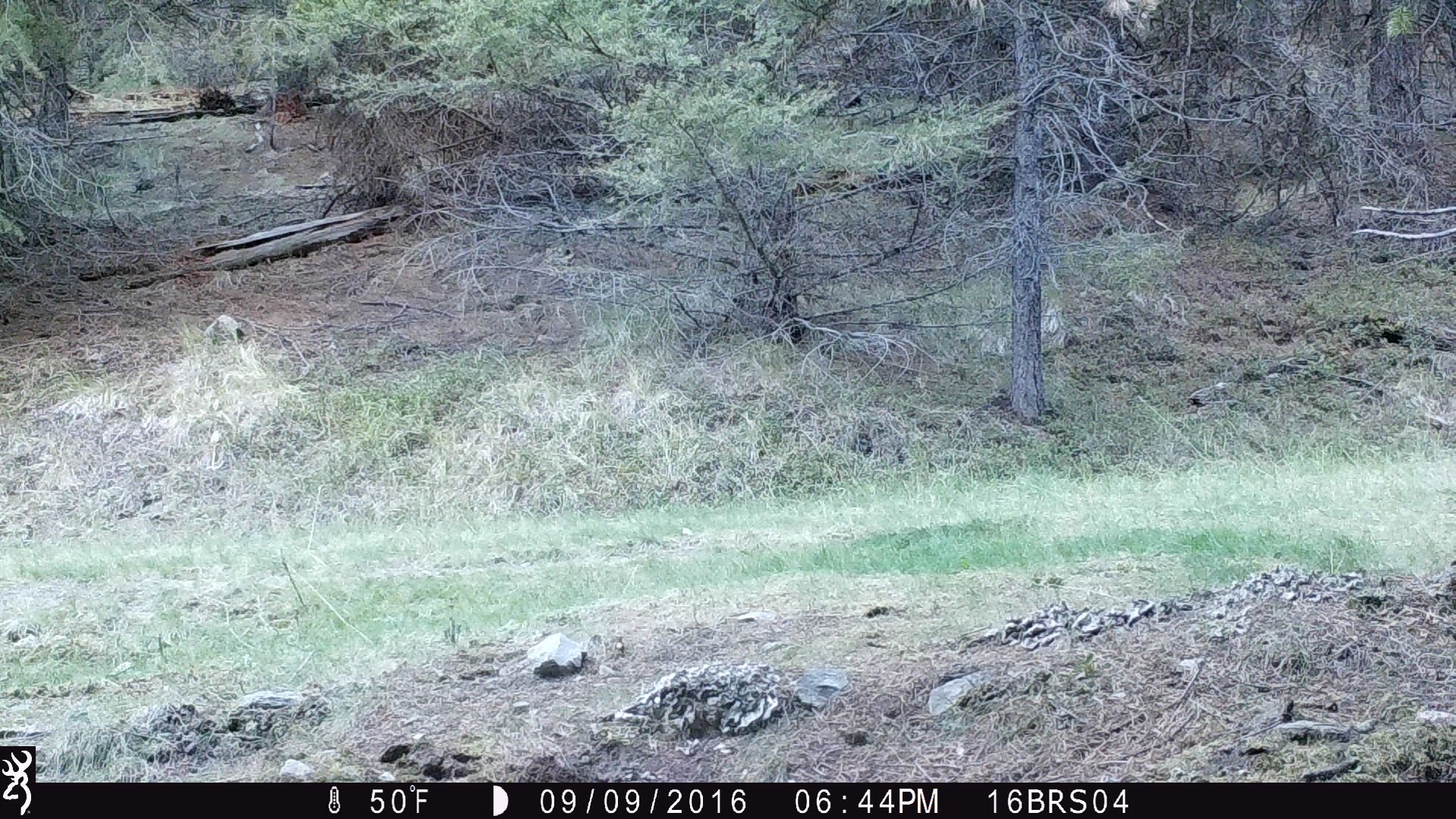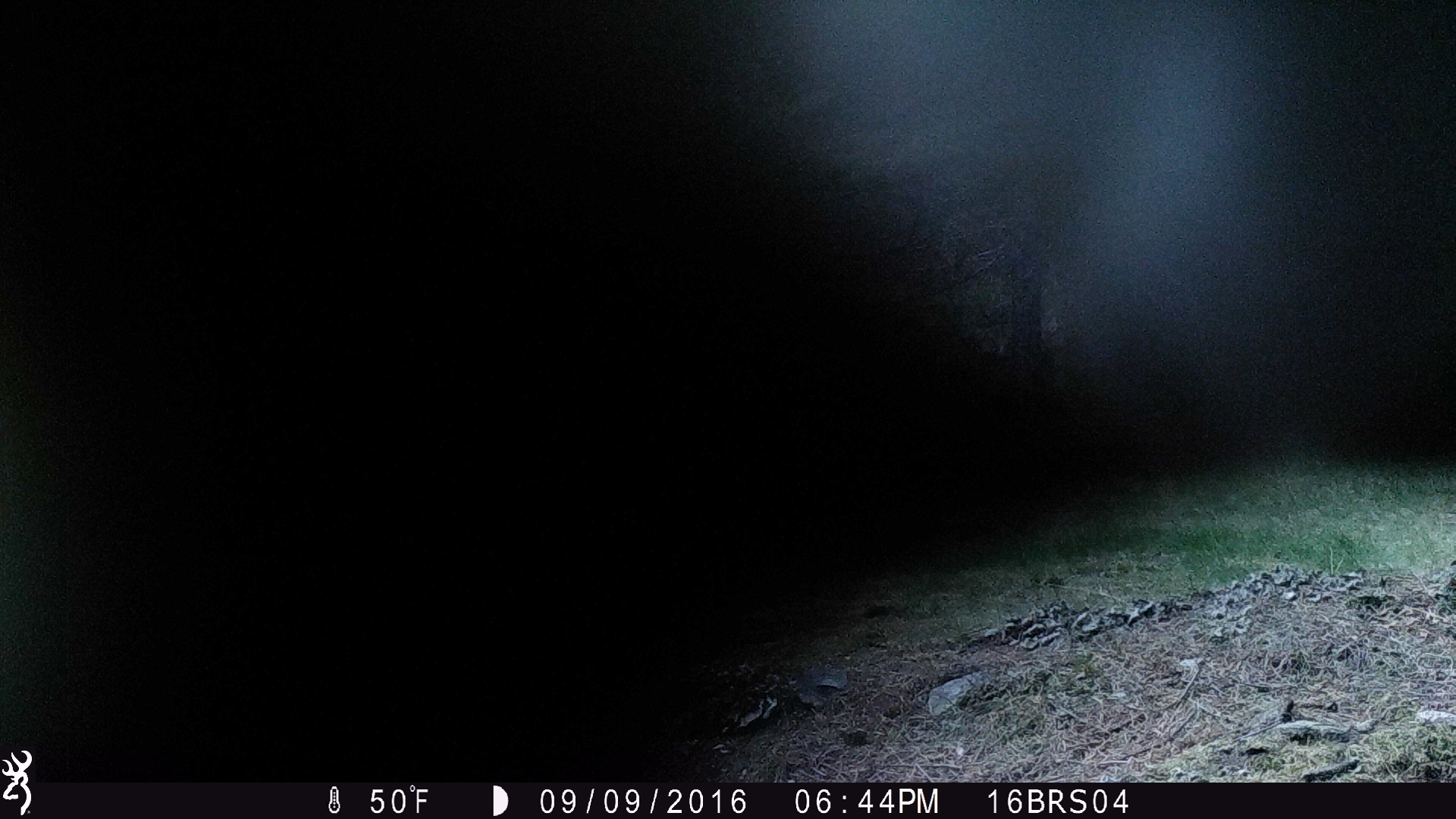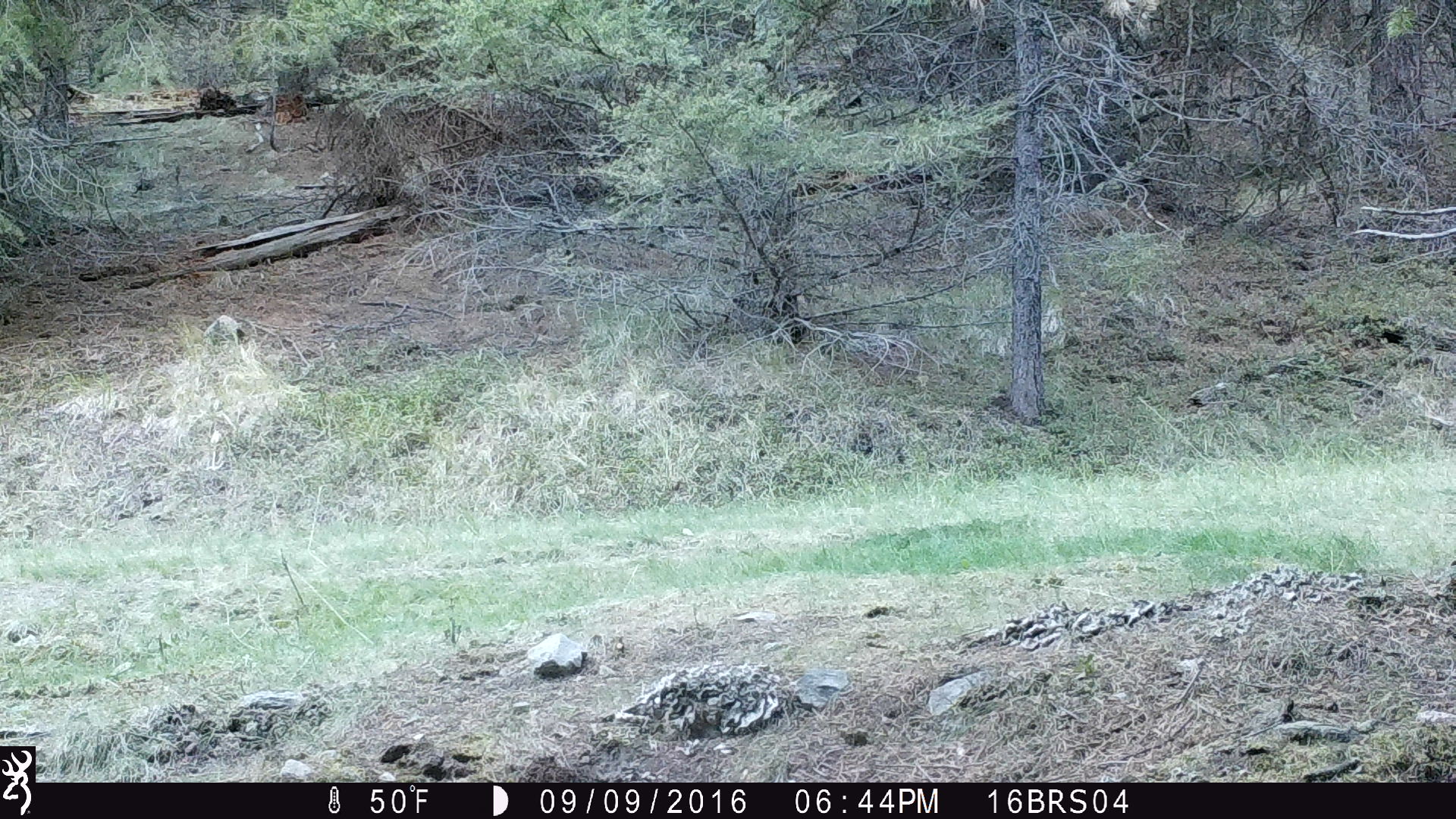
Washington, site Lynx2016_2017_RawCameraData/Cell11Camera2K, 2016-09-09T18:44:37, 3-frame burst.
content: unidentified animal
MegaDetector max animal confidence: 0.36